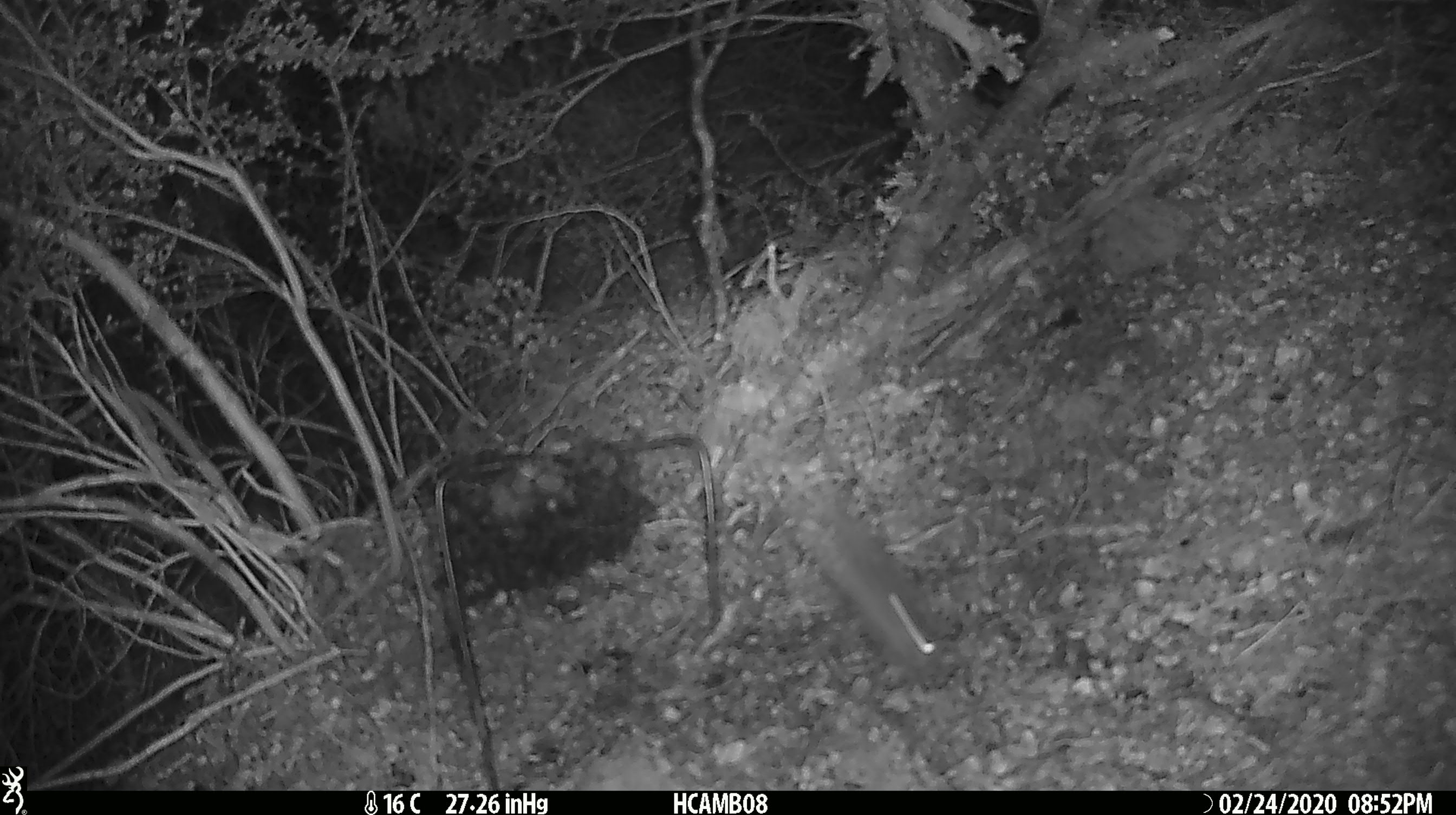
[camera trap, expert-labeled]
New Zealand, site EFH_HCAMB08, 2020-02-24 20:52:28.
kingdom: Animalia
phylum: Chordata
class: Mammalia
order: Rodentia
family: Muridae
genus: Mus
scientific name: Mus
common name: mouse